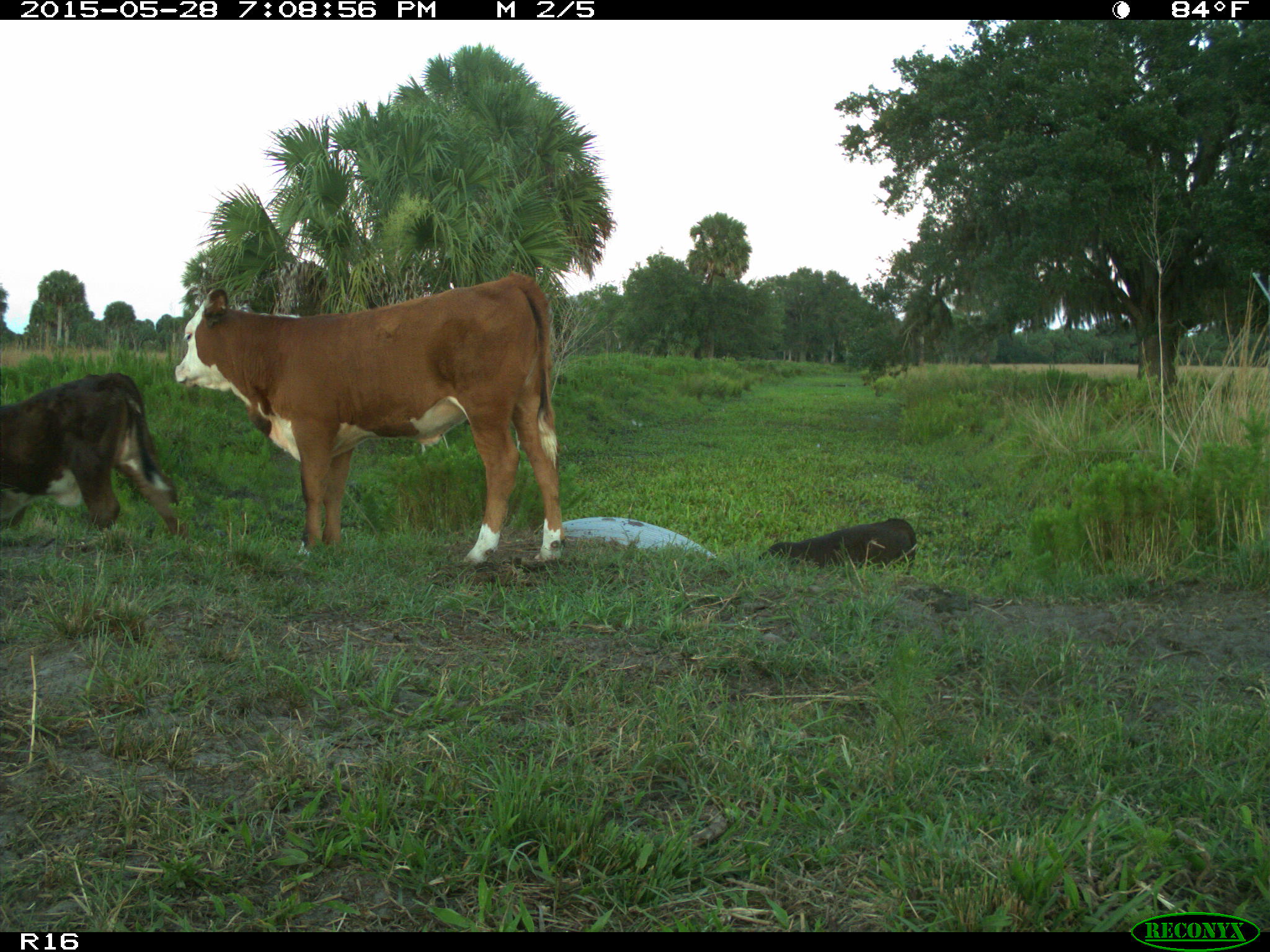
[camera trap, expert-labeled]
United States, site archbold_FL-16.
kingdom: Animalia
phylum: Chordata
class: Mammalia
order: Artiodactyla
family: Bovidae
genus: Bos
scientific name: Bos taurus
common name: domestic cow